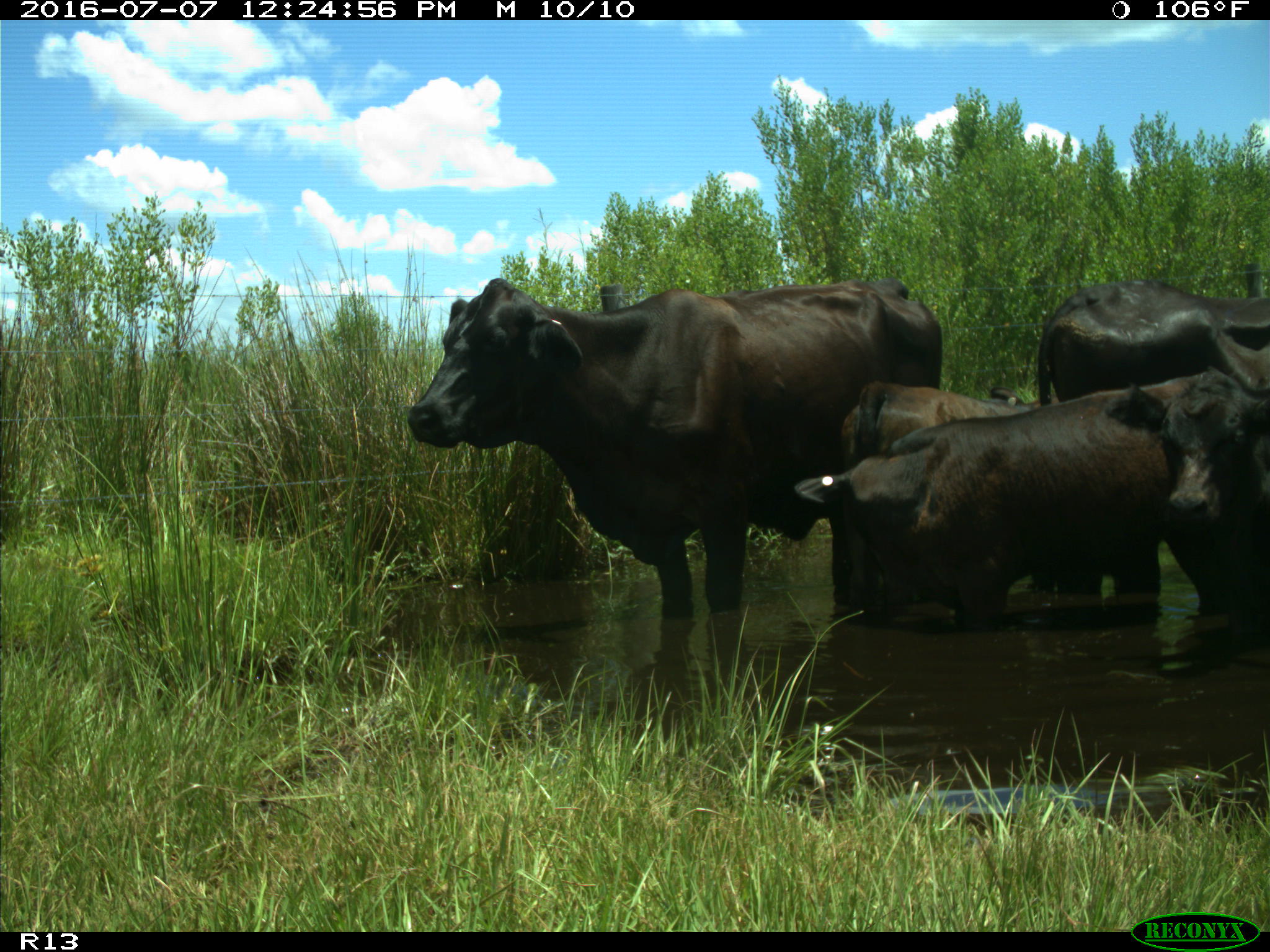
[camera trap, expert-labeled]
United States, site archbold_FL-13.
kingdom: Animalia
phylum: Chordata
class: Mammalia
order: Artiodactyla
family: Bovidae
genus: Bos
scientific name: Bos taurus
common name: domestic cow